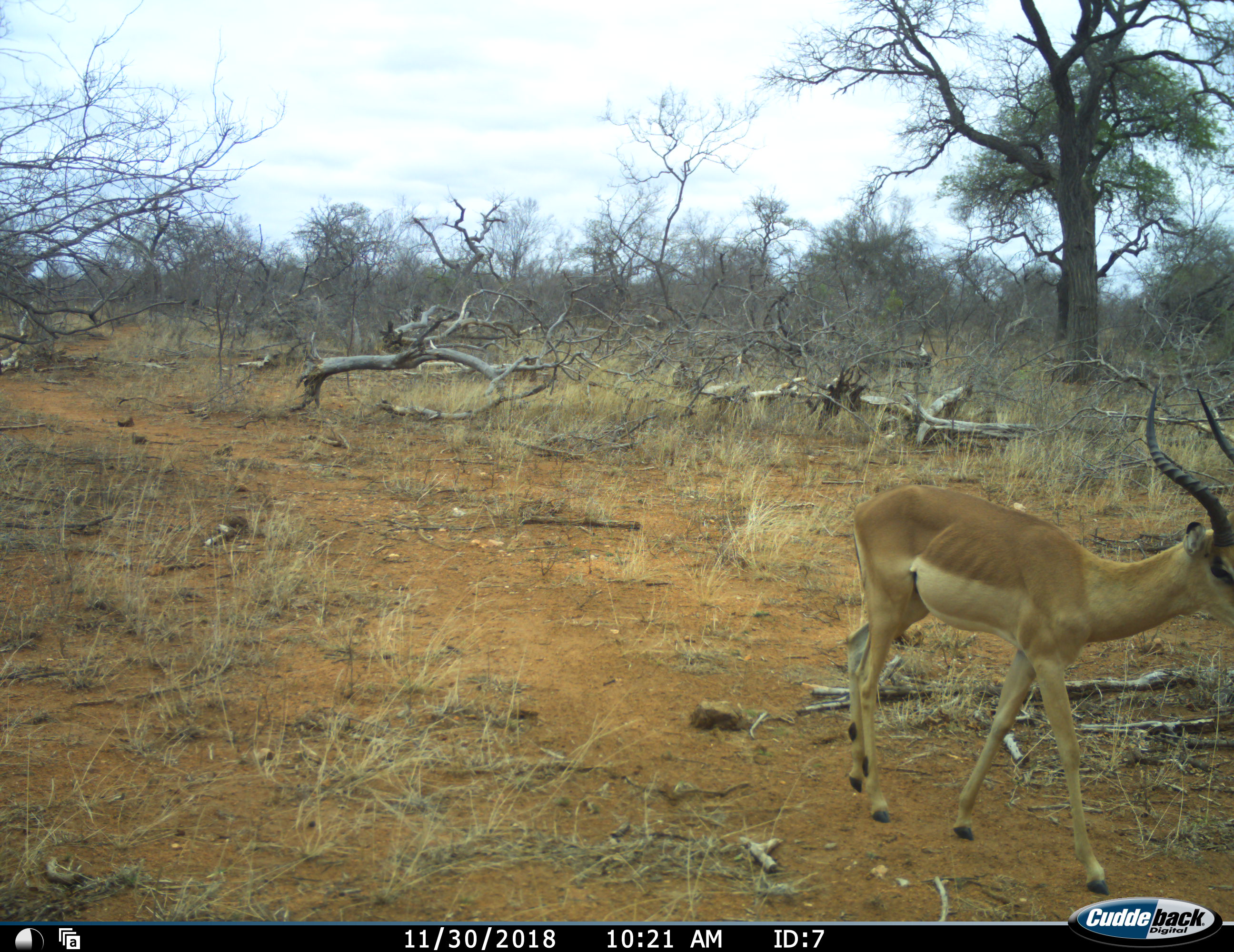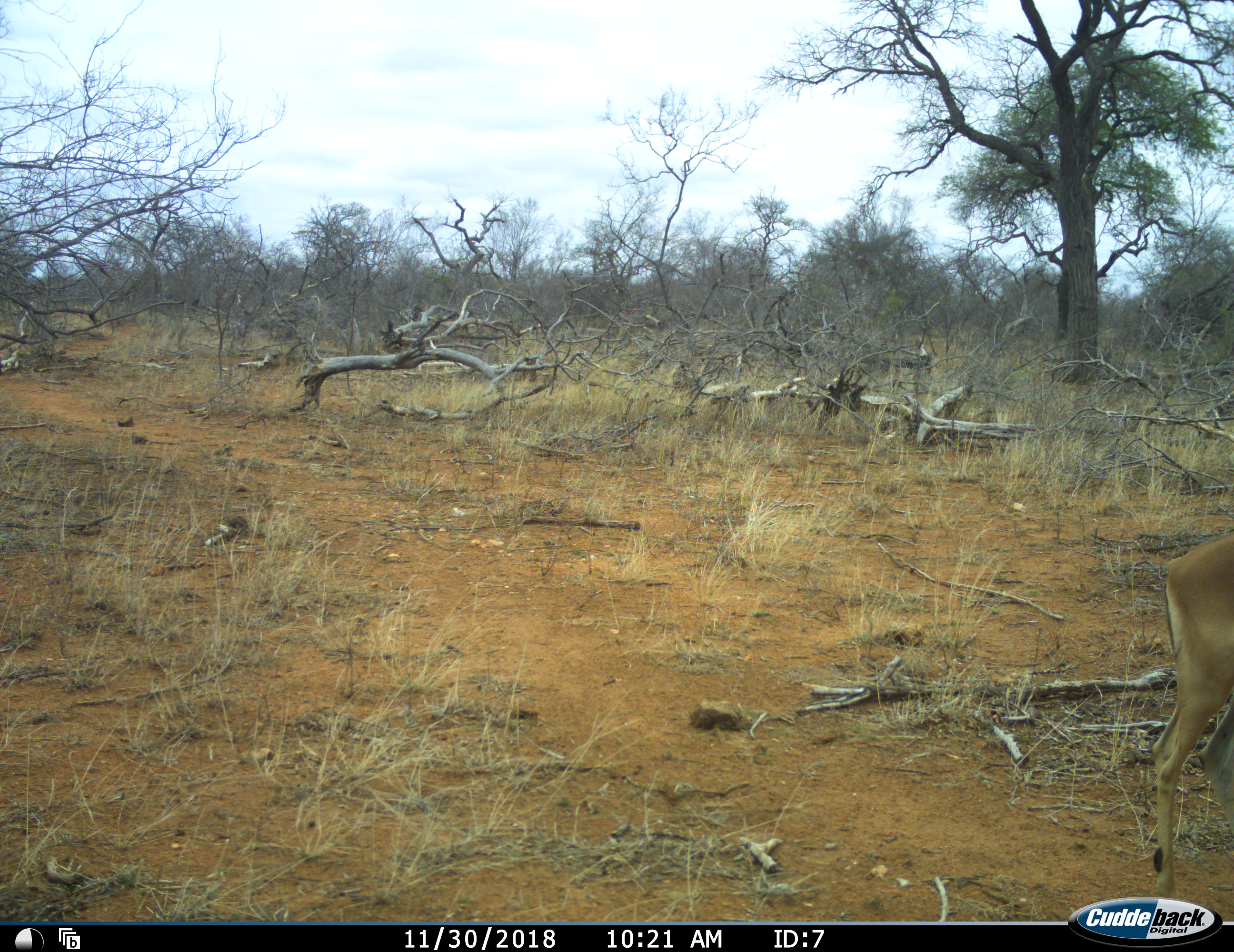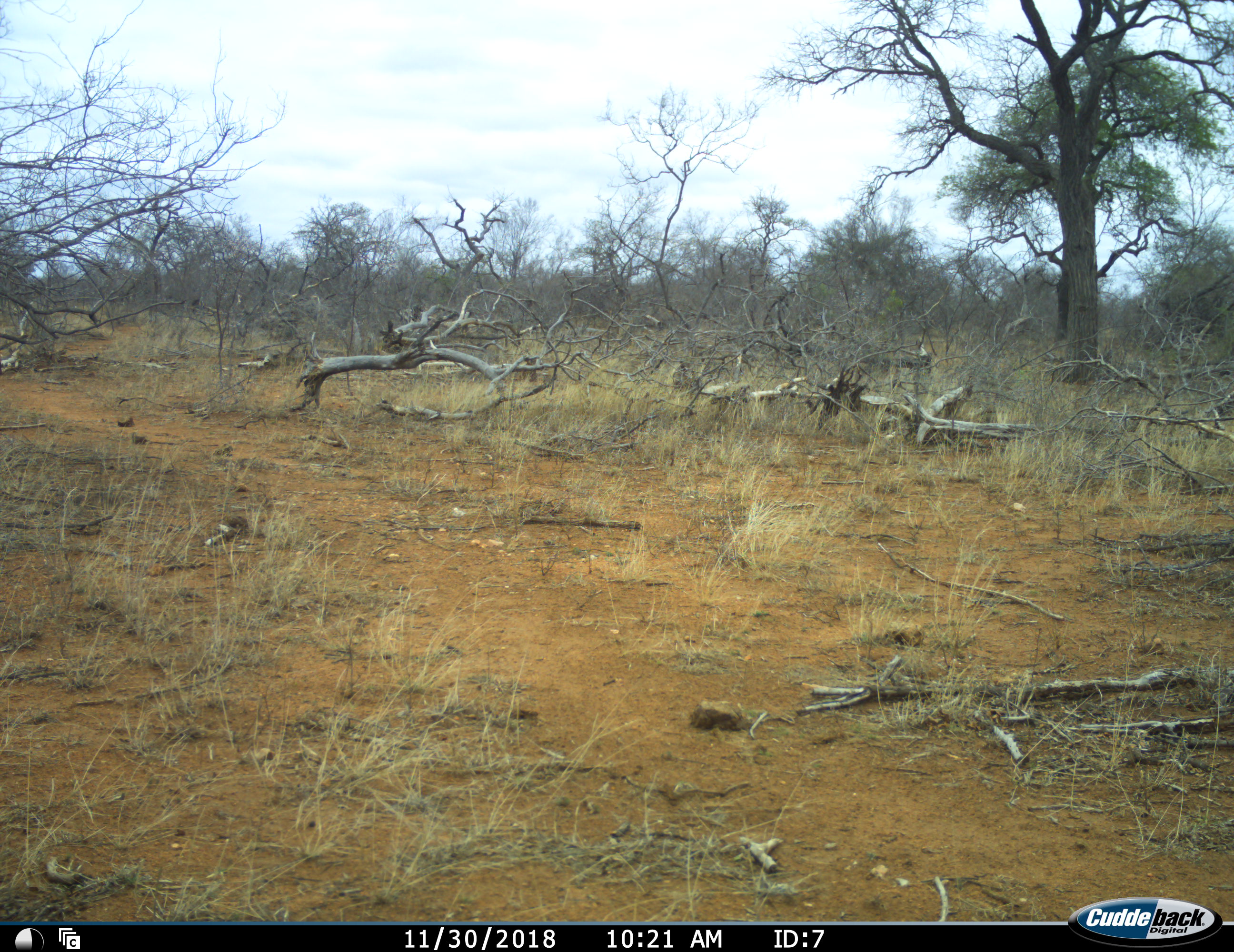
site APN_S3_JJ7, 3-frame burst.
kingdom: Animalia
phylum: Chordata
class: Mammalia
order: Artiodactyla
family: Bovidae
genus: Aepyceros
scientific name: Aepyceros melampus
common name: impala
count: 1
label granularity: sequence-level